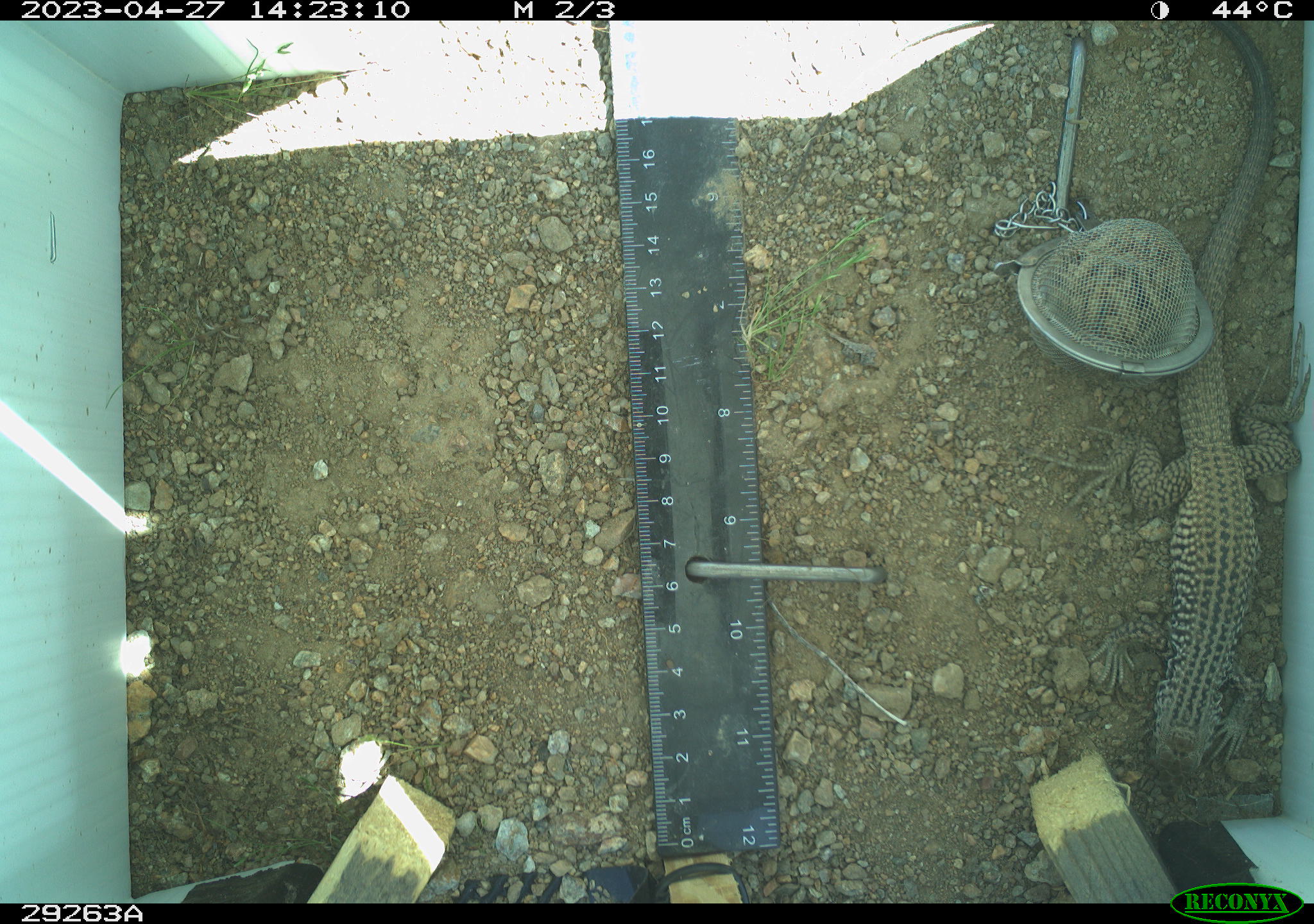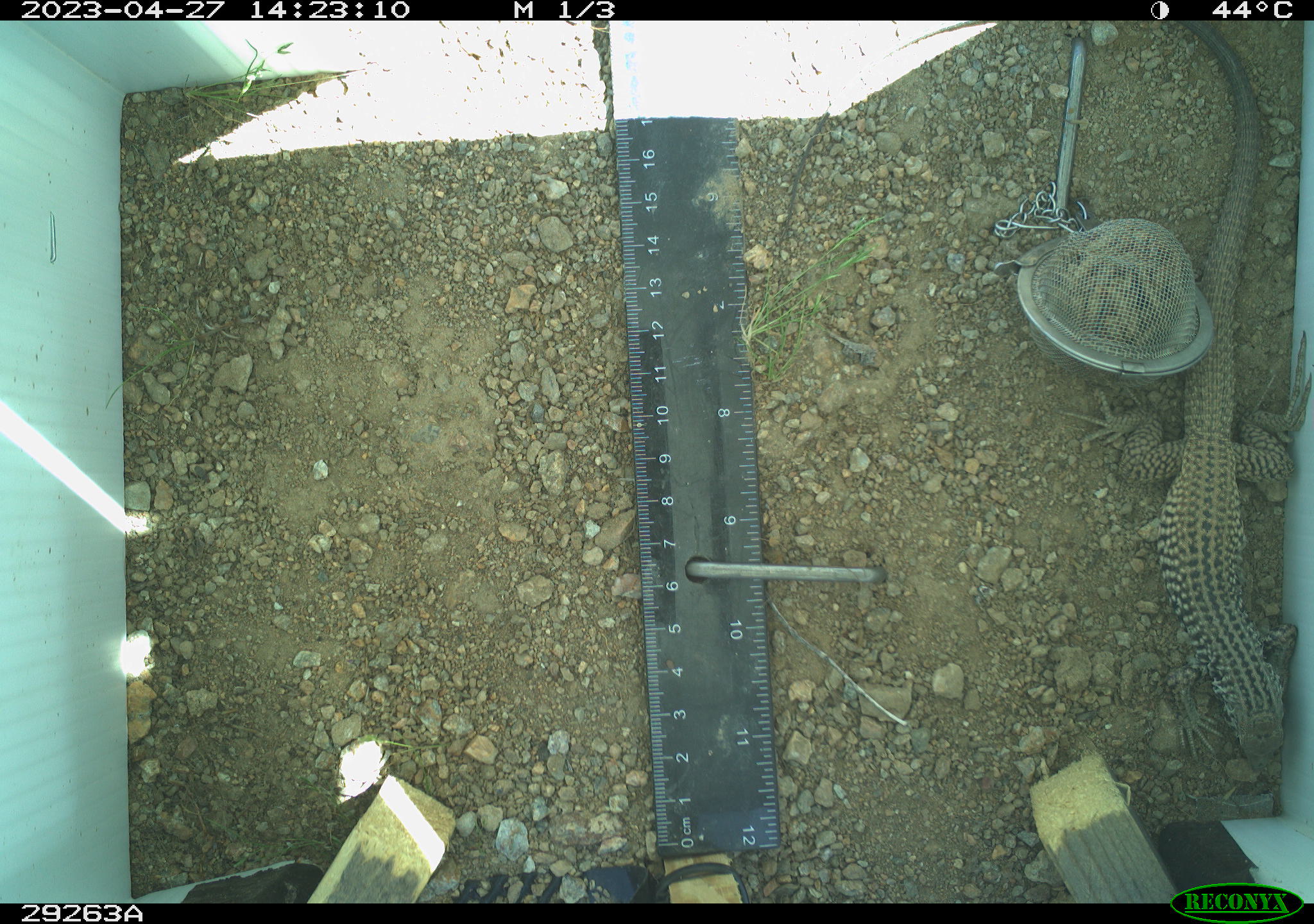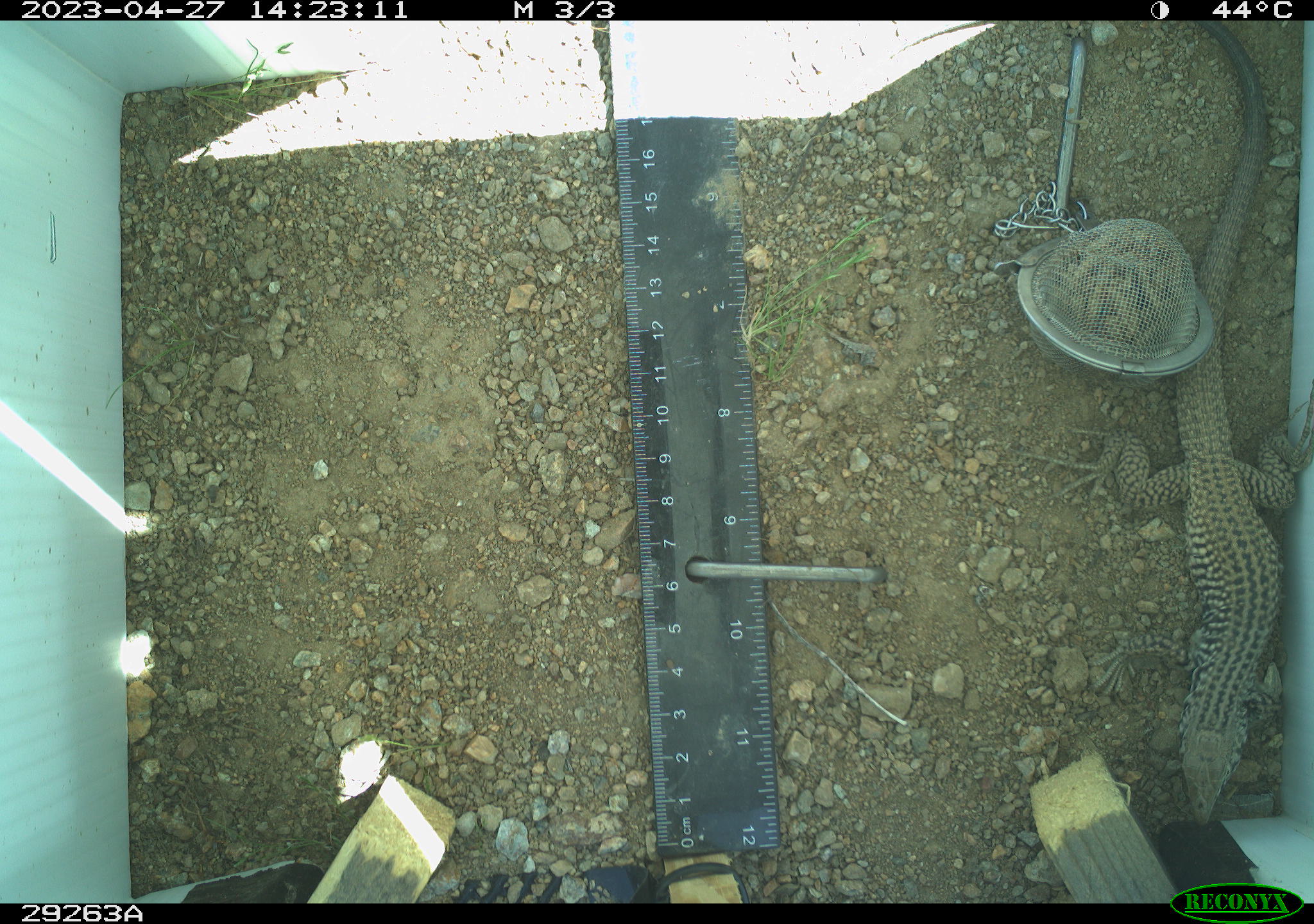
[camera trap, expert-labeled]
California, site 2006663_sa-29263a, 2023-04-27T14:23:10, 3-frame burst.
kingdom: Animalia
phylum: Chordata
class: Reptilia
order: Squamata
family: Teiidae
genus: Aspidoscelis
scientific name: Aspidoscelis tigris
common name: western whiptail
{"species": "western whiptail (Aspidoscelis tigris)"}